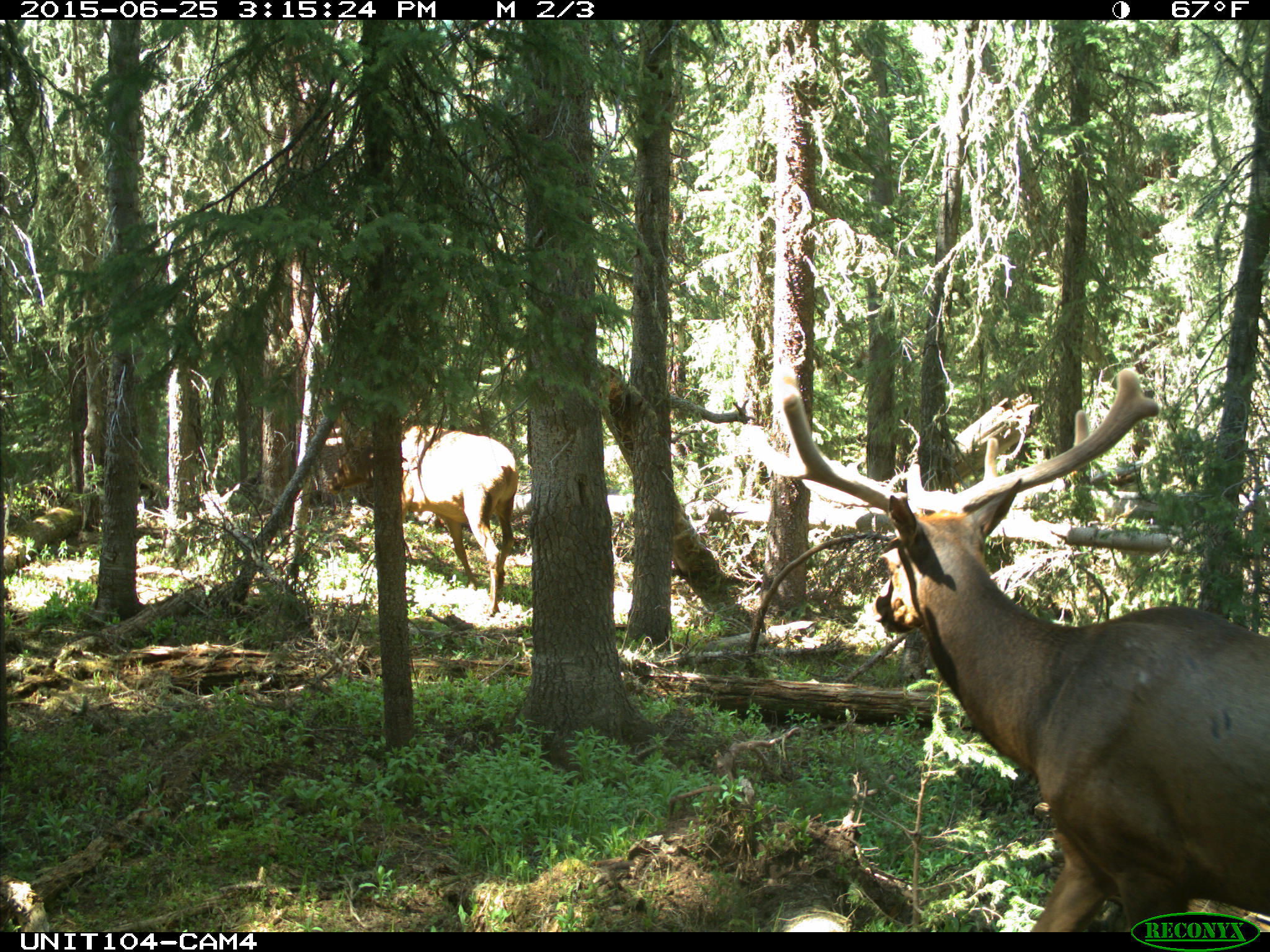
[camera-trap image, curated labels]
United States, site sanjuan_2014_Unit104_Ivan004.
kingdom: Animalia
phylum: Chordata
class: Mammalia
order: Artiodactyla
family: Cervidae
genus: Cervus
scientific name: Cervus elaphus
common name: red deer